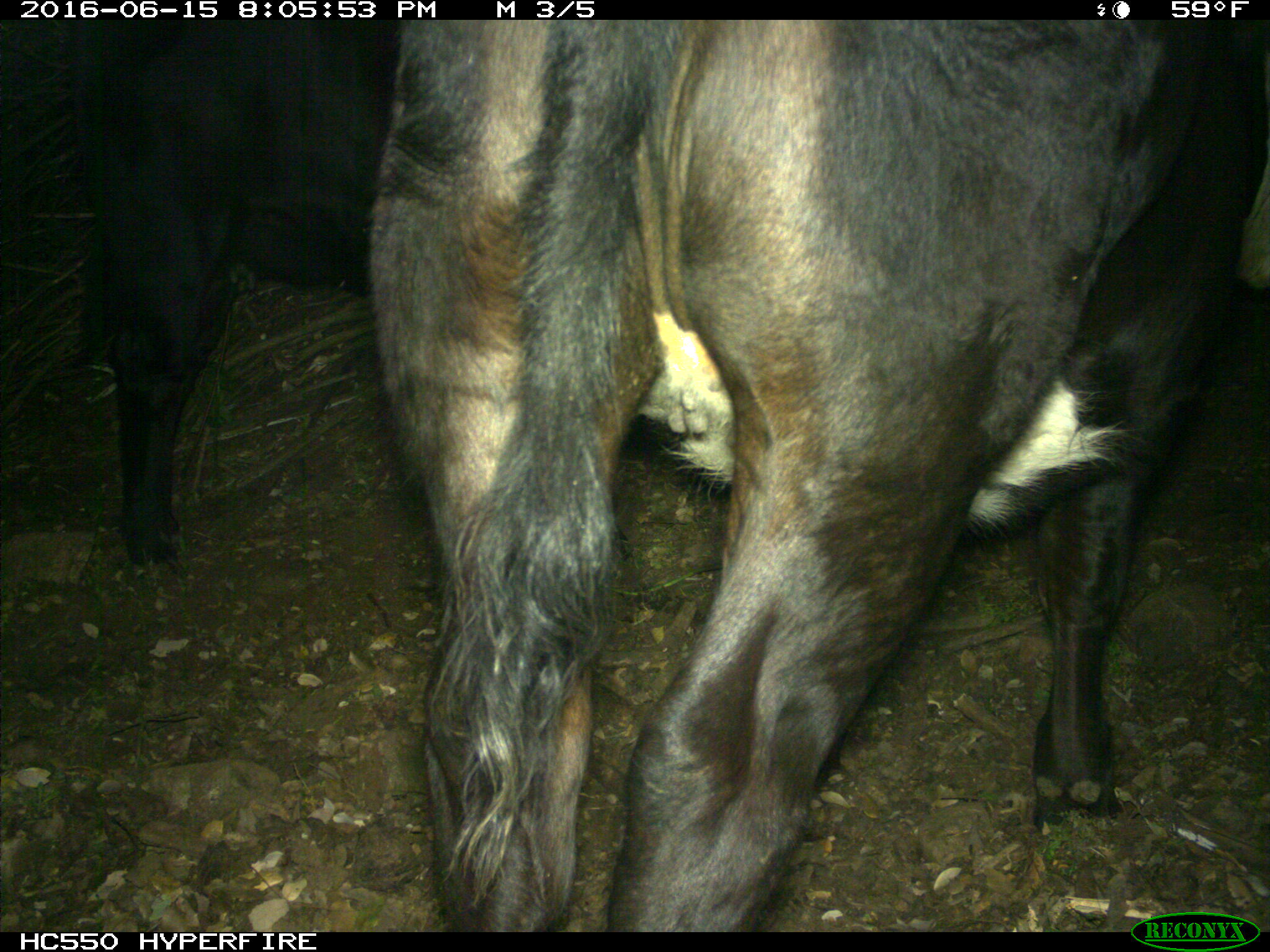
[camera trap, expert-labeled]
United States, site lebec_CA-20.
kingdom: Animalia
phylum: Chordata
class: Mammalia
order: Artiodactyla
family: Bovidae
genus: Bos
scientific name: Bos taurus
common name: domestic cow